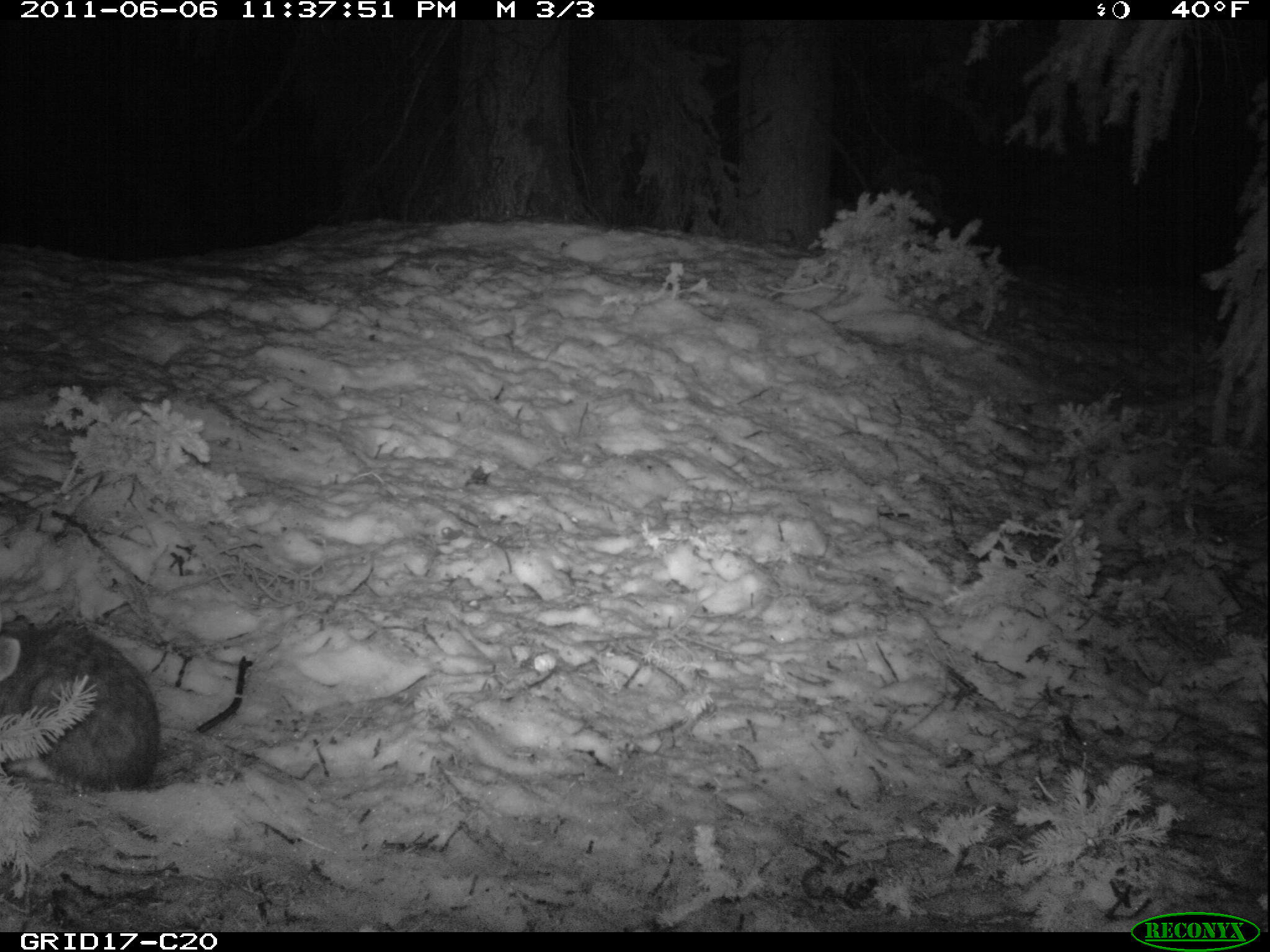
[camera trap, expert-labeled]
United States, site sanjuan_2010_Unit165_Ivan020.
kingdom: Animalia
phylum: Chordata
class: Mammalia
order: Lagomorpha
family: Leporidae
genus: Lepus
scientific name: Lepus americanus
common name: snowshoe hare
Lepus americanus (snowshoe hare).